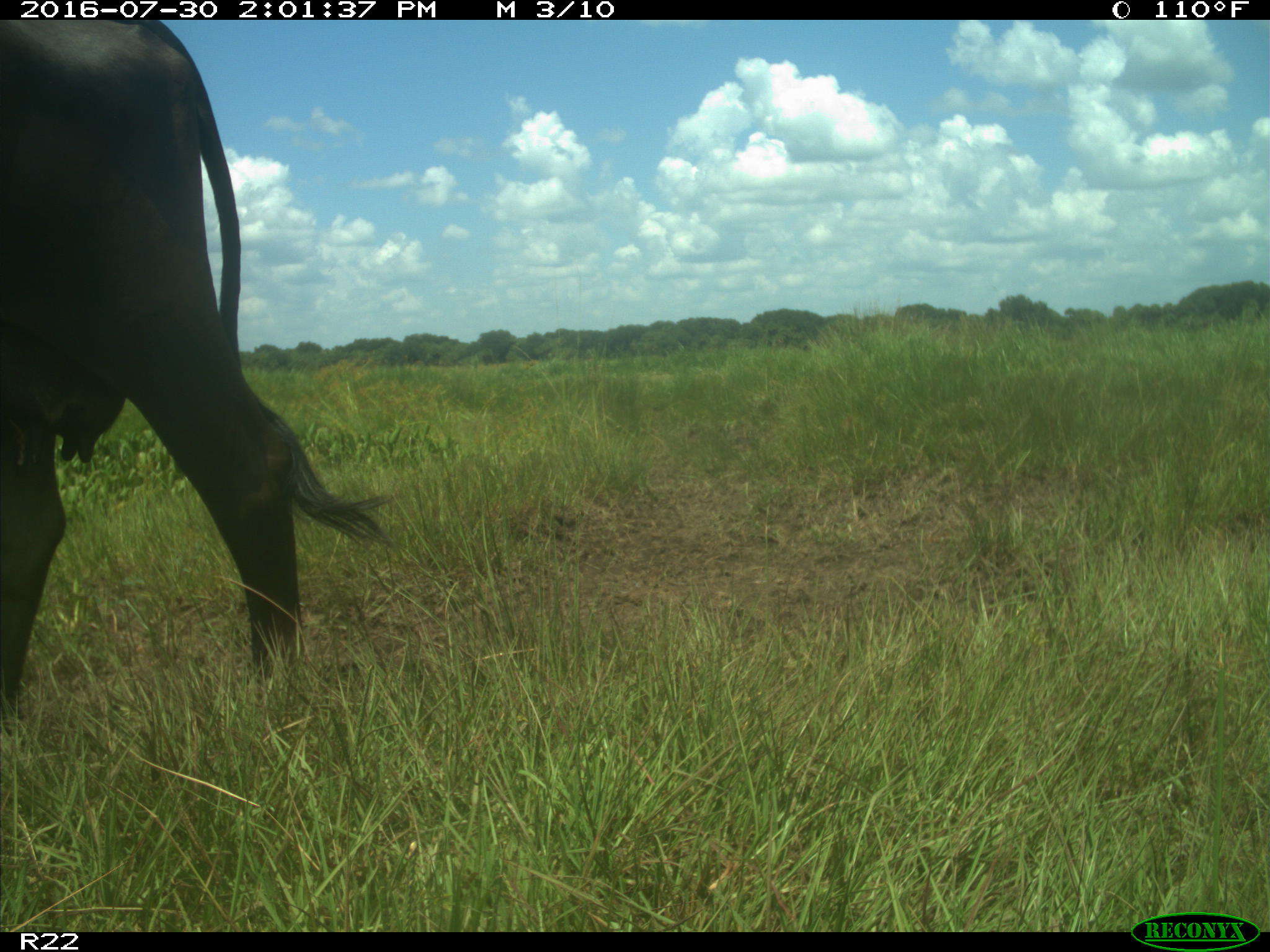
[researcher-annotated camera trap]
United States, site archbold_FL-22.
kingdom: Animalia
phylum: Chordata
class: Mammalia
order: Artiodactyla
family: Bovidae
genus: Bos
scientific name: Bos taurus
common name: domestic cow